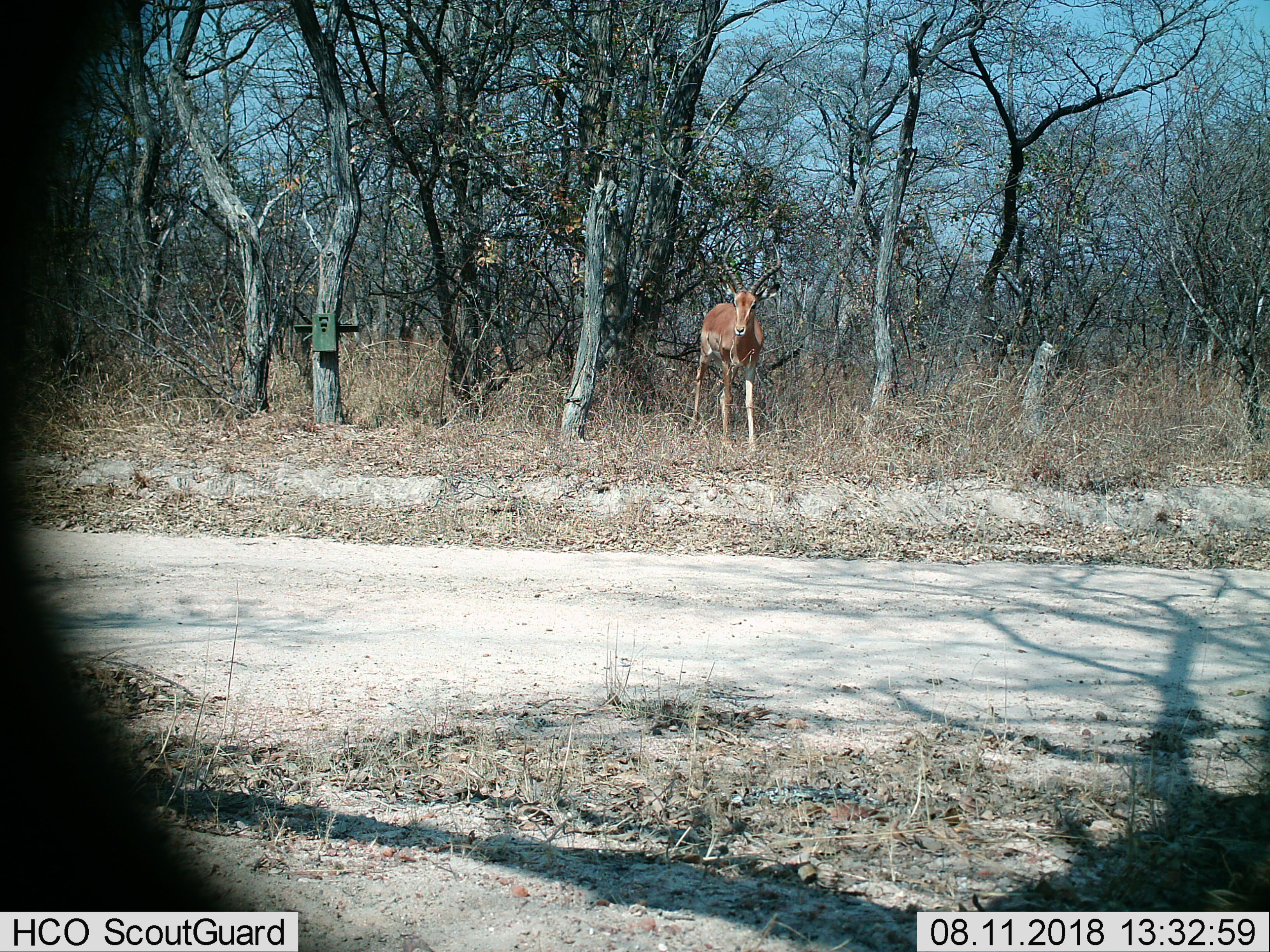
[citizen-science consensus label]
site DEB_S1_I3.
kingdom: Animalia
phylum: Chordata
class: Mammalia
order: Artiodactyla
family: Bovidae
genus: Aepyceros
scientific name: Aepyceros melampus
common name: impala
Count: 1.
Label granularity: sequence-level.